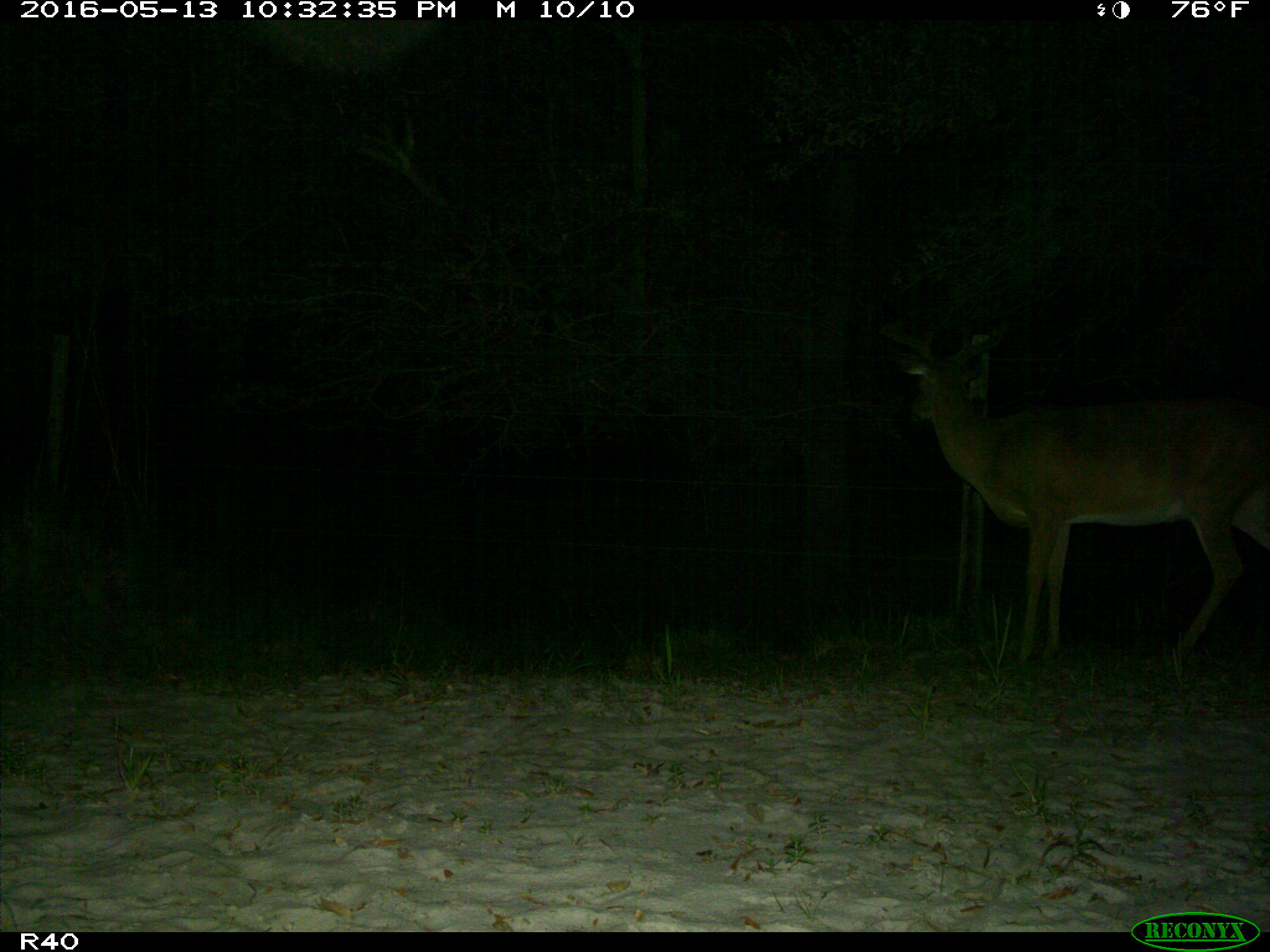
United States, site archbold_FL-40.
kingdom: Animalia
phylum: Chordata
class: Mammalia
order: Artiodactyla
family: Cervidae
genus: Odocoileus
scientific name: Odocoileus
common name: deer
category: unidentified deer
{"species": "unidentified deer (deer) (Odocoileus)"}